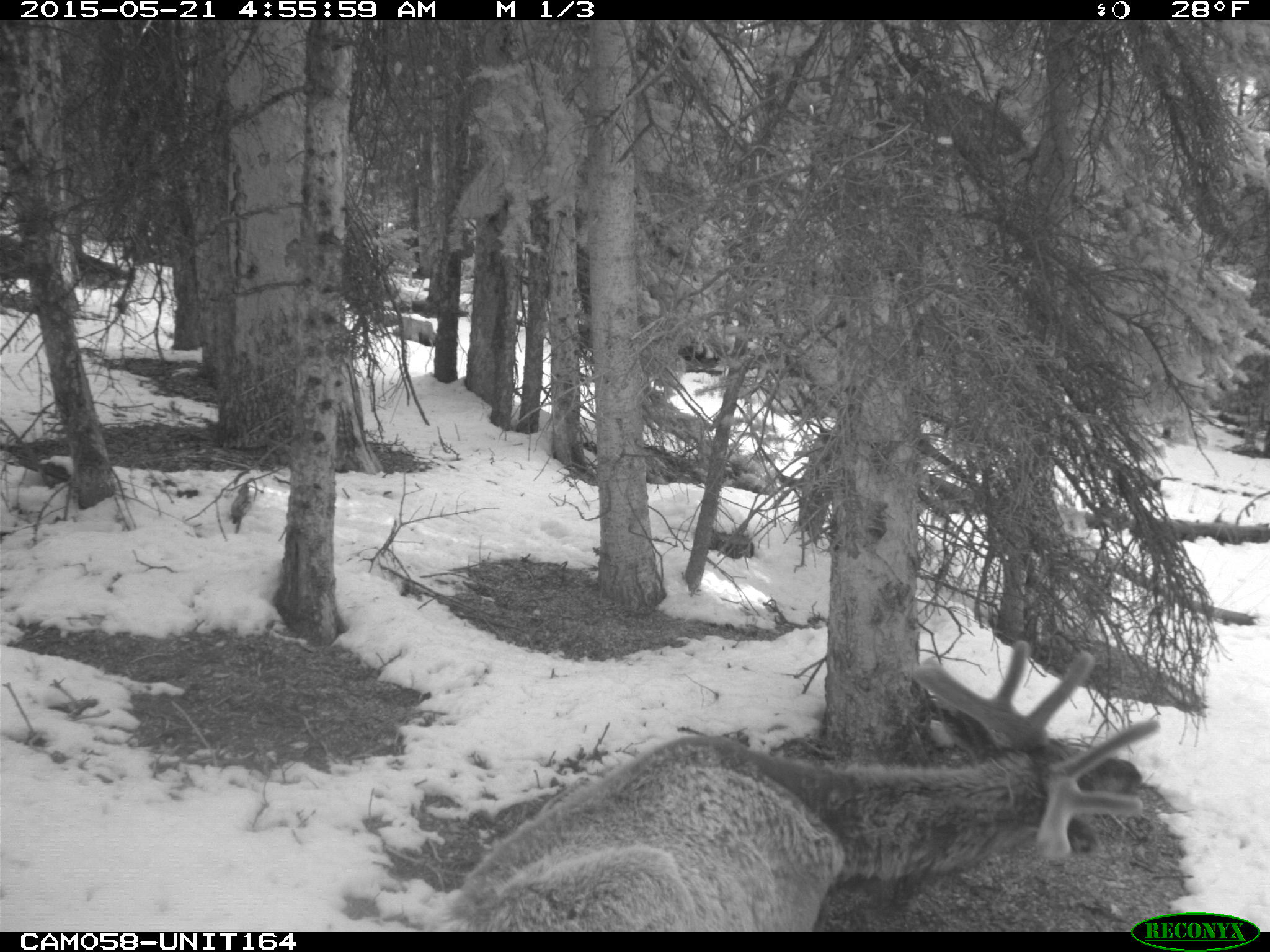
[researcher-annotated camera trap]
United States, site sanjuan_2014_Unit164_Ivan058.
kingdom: Animalia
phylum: Chordata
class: Mammalia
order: Artiodactyla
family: Cervidae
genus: Cervus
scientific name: Cervus elaphus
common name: red deer